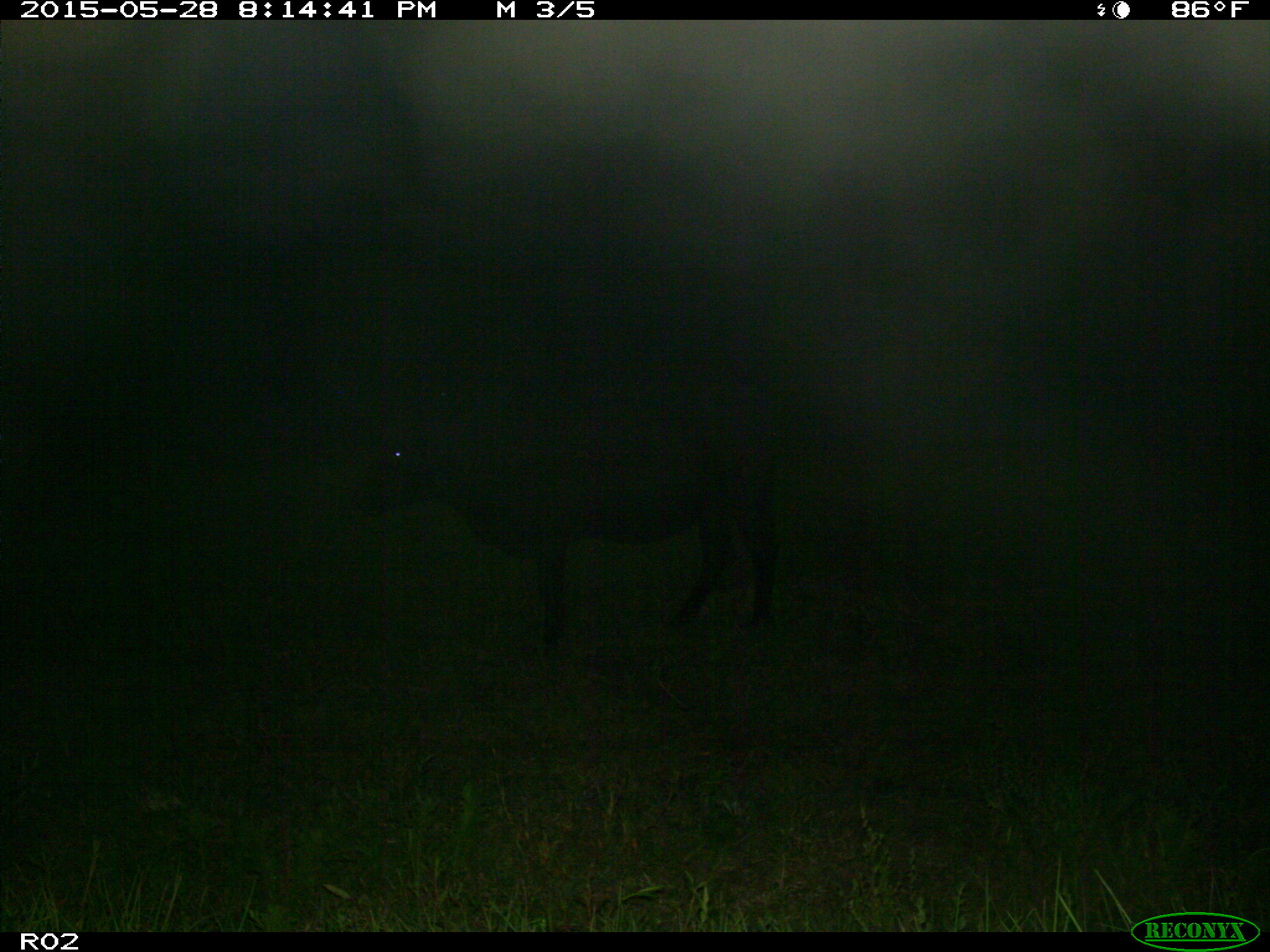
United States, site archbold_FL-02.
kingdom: Animalia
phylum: Chordata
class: Mammalia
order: Artiodactyla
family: Bovidae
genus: Bos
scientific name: Bos taurus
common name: domestic cow